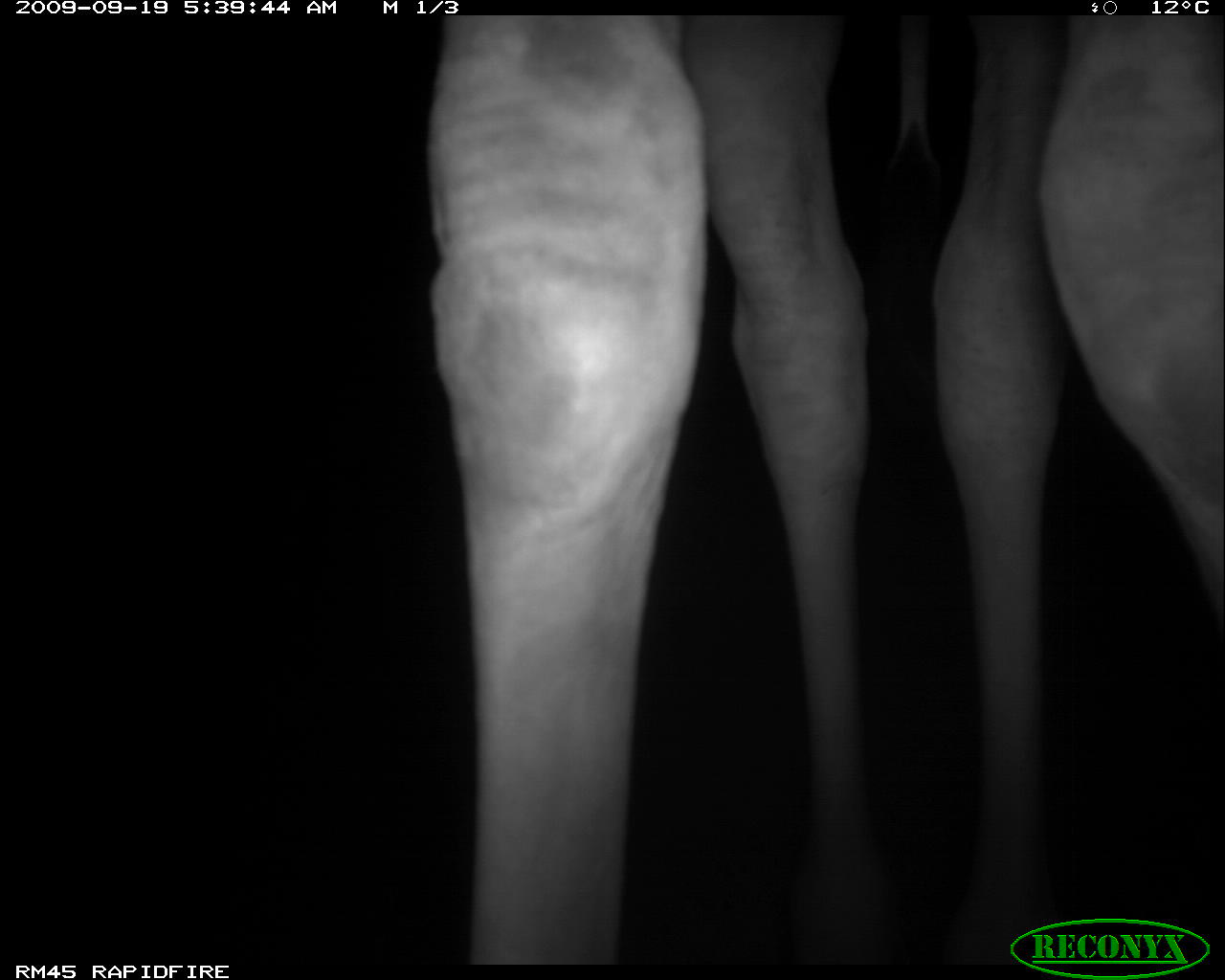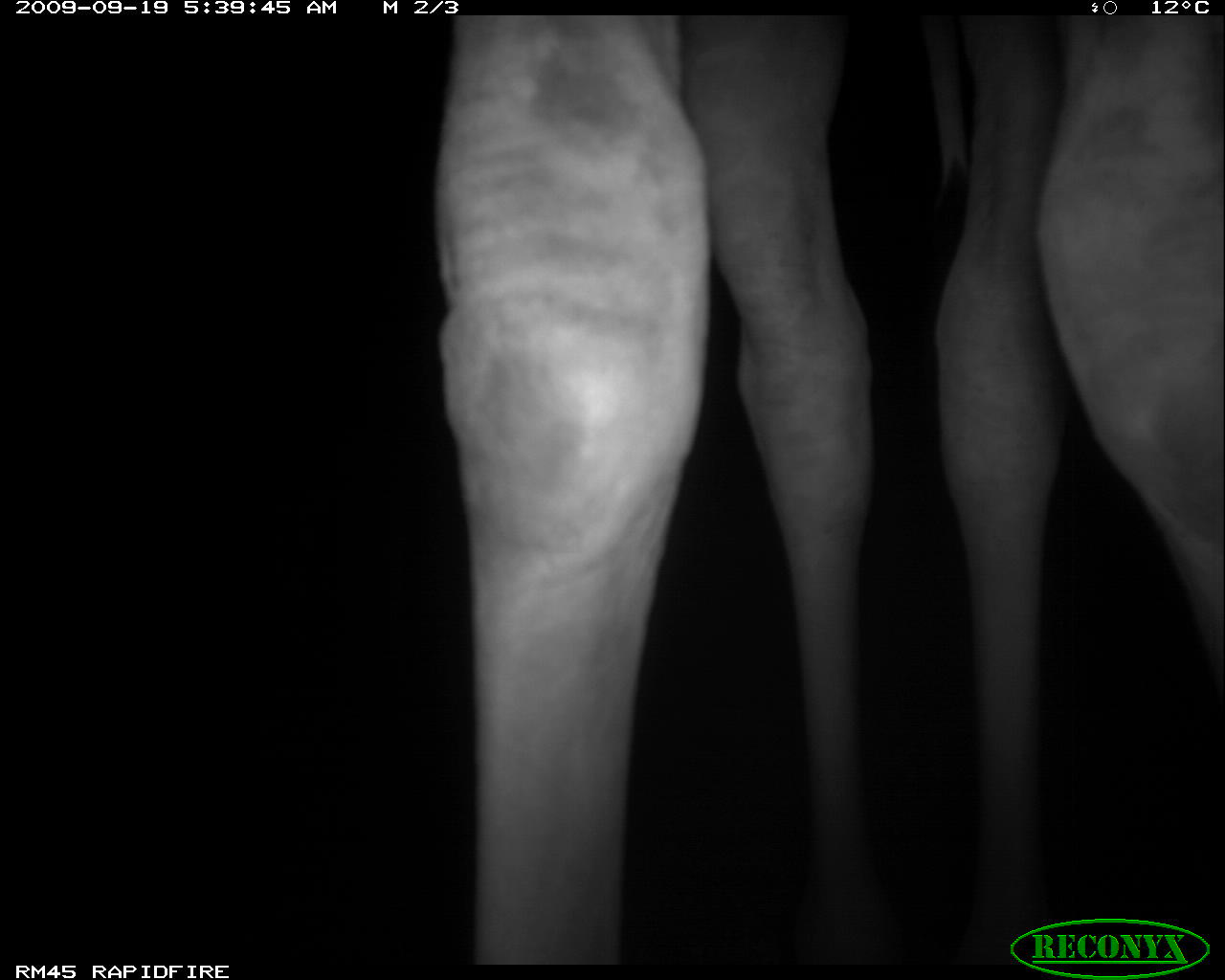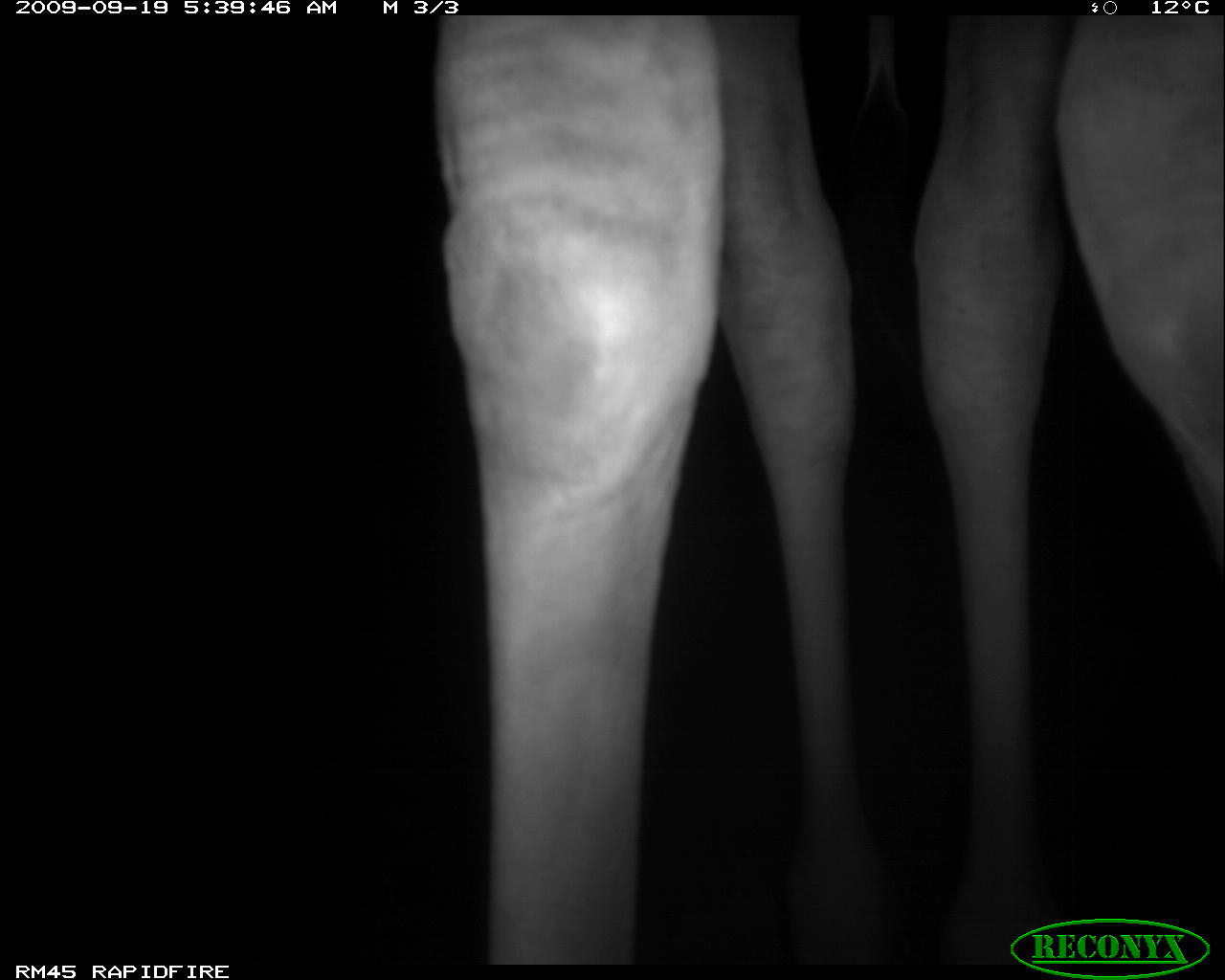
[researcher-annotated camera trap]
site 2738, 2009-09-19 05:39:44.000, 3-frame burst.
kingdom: Animalia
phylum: Chordata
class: Mammalia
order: Artiodactyla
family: Giraffidae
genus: Giraffa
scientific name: Giraffa camelopardalis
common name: giraffe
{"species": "Giraffa camelopardalis (giraffe)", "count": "1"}